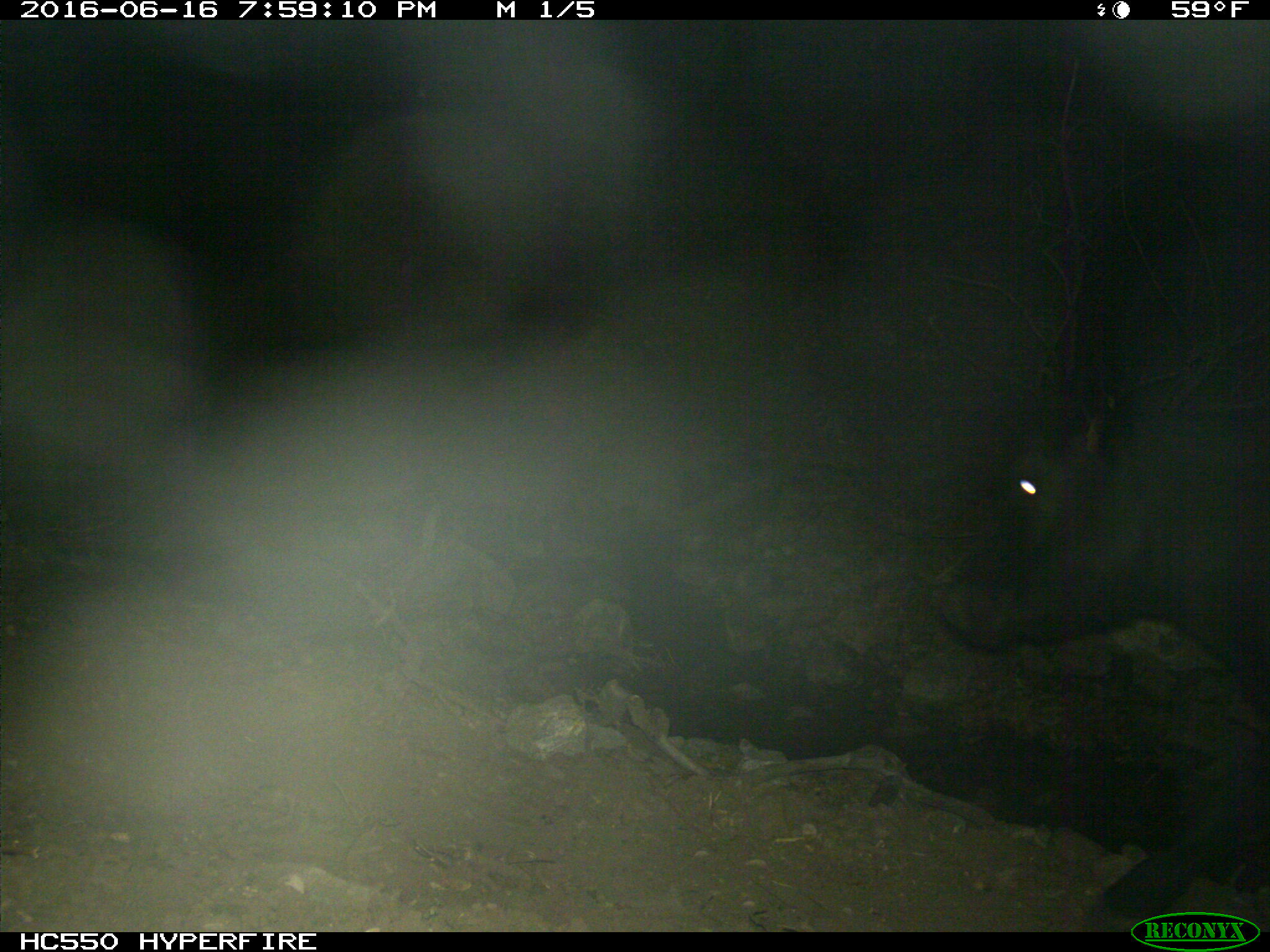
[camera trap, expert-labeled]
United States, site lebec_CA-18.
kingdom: Animalia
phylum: Chordata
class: Mammalia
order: Artiodactyla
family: Bovidae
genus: Bos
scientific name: Bos taurus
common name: domestic cow